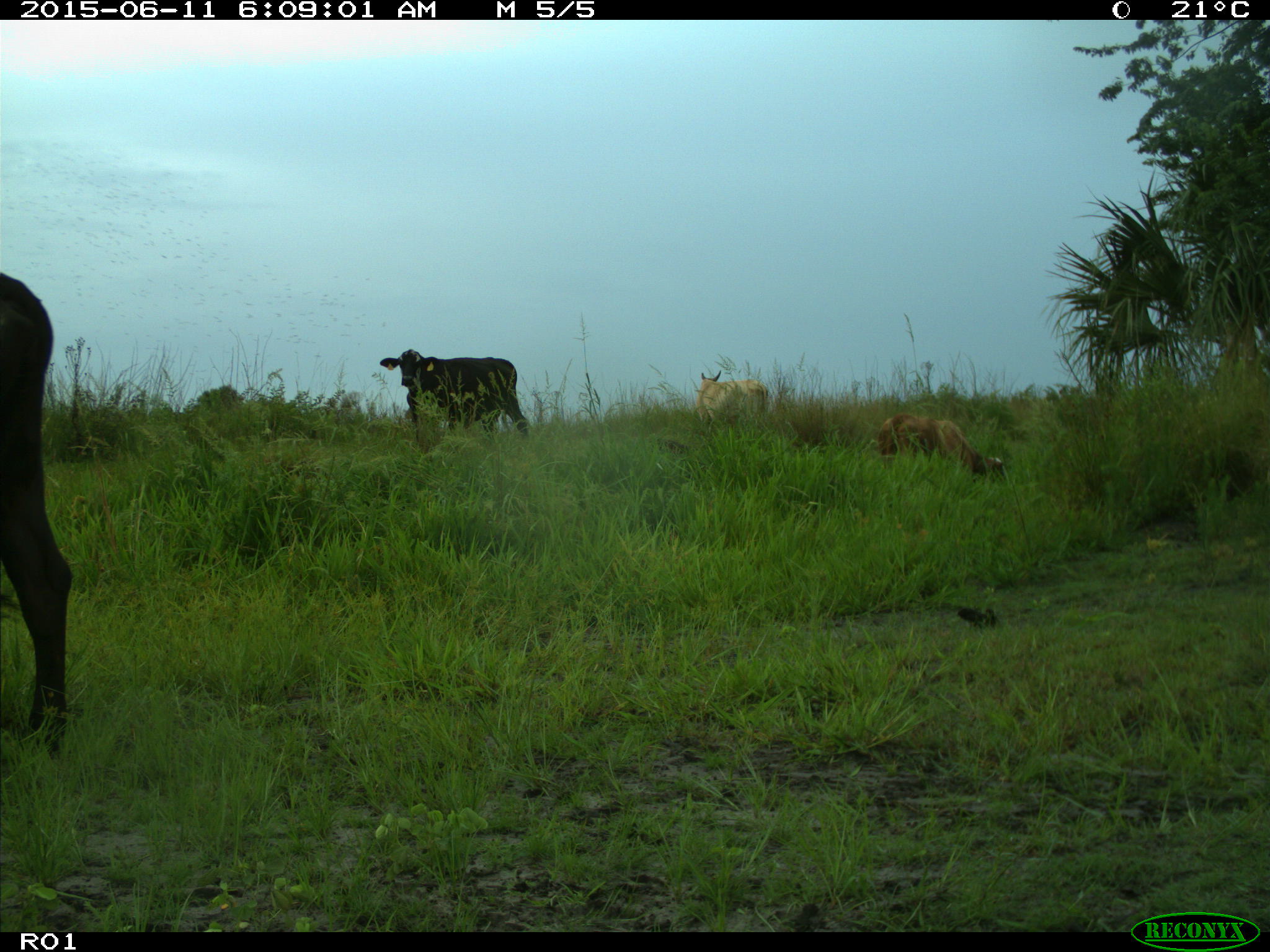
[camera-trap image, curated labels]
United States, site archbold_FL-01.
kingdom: Animalia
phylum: Chordata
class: Mammalia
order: Artiodactyla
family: Bovidae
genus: Bos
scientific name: Bos taurus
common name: domestic cow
Bos taurus (domestic cow).